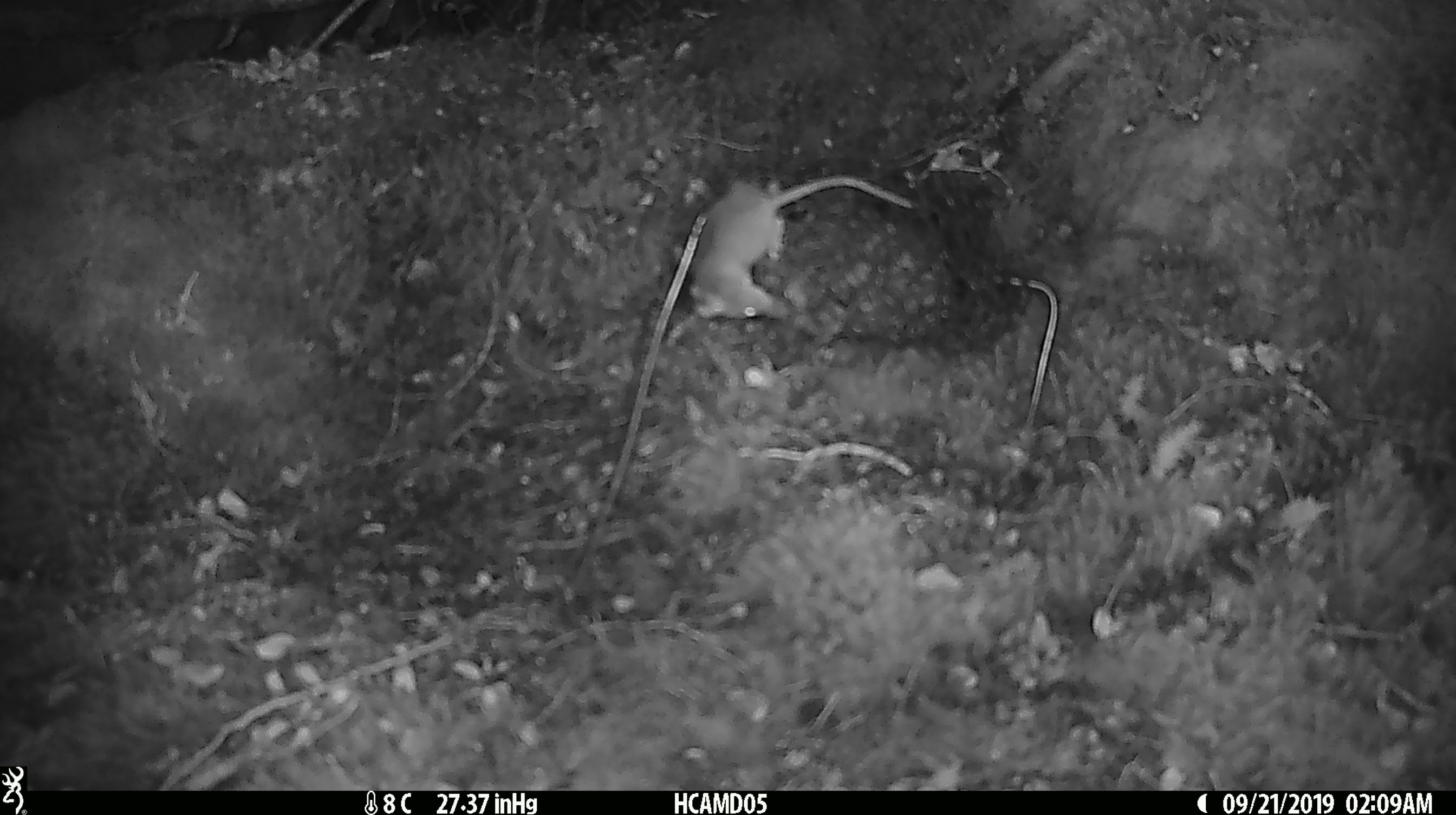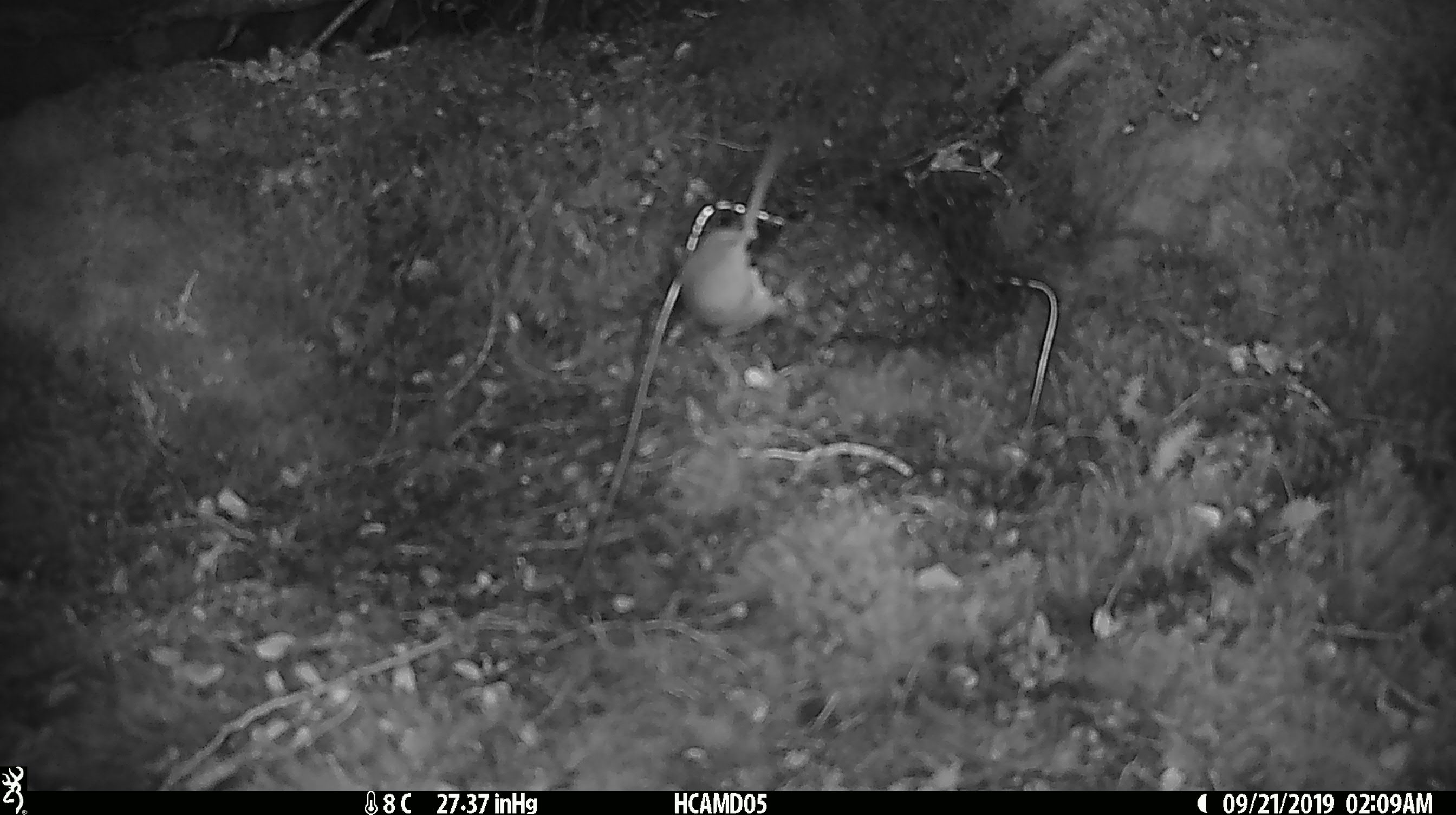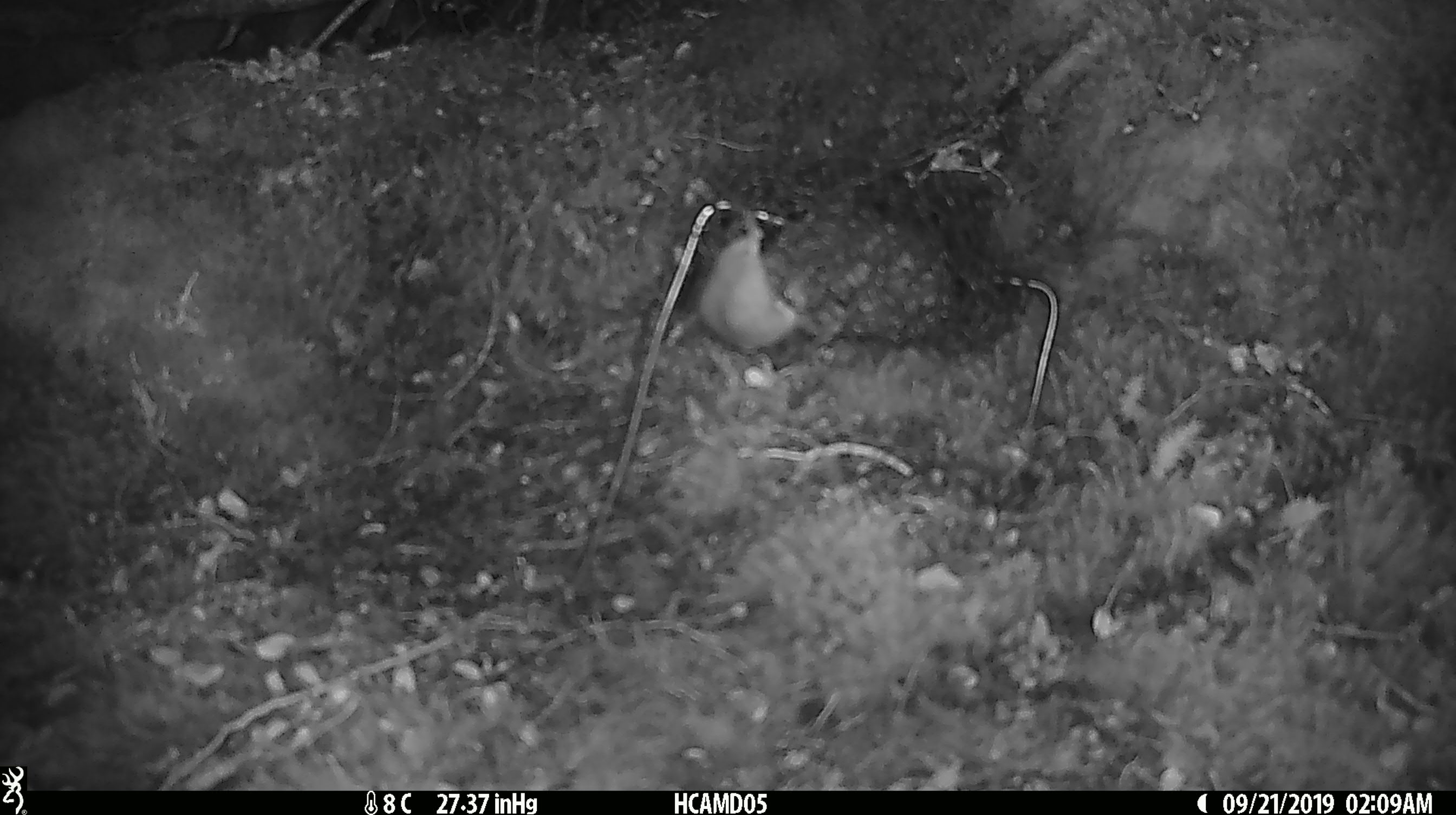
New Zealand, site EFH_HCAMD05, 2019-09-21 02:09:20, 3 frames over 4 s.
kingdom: Animalia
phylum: Chordata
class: Mammalia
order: Rodentia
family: Muridae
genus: Mus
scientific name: Mus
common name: mouse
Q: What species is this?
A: Mouse (Mus).